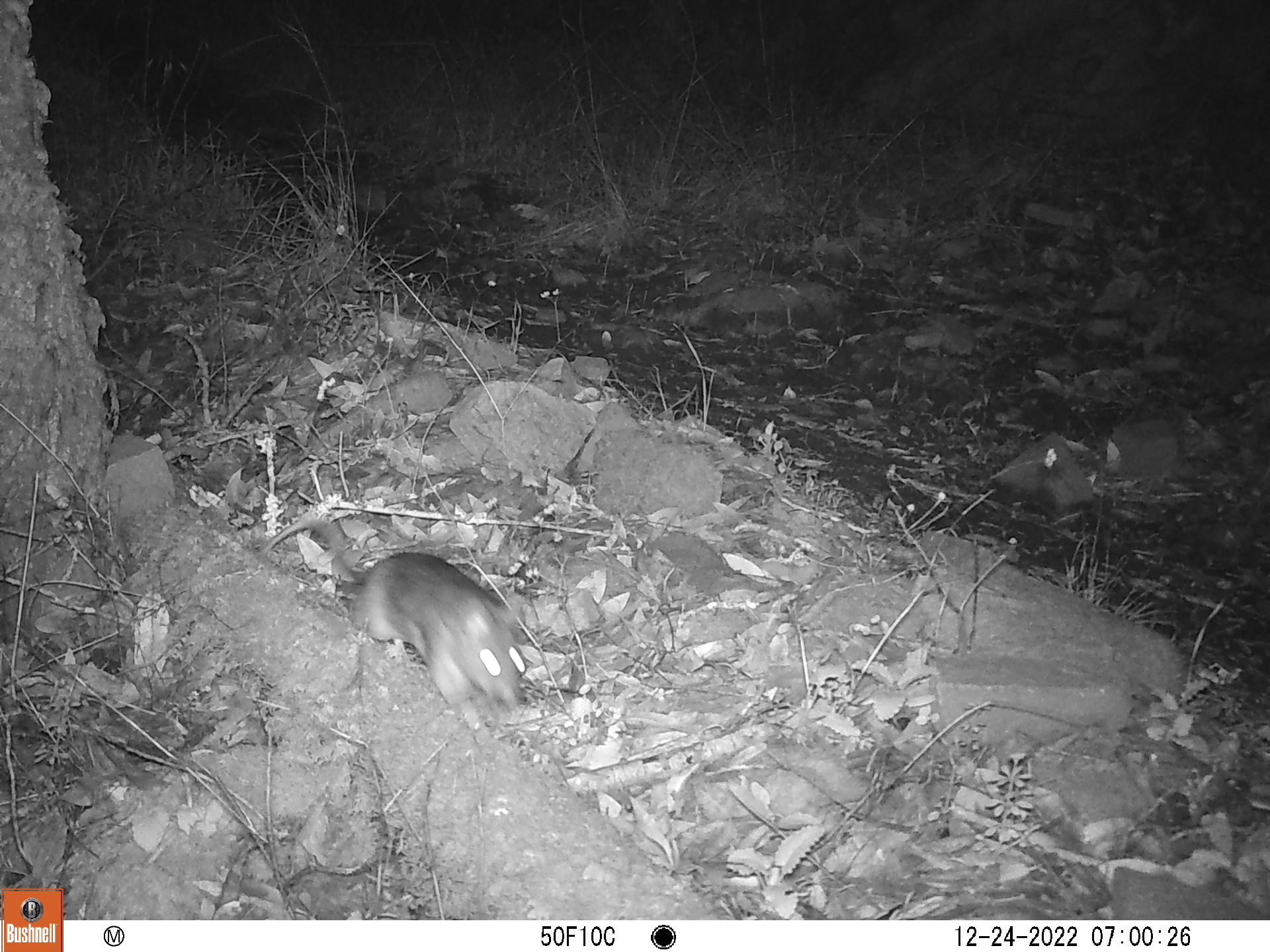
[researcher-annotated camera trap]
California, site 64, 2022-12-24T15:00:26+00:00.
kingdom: Animalia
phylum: Chordata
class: Mammalia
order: Rodentia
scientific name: Rodentia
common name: mouse or rat